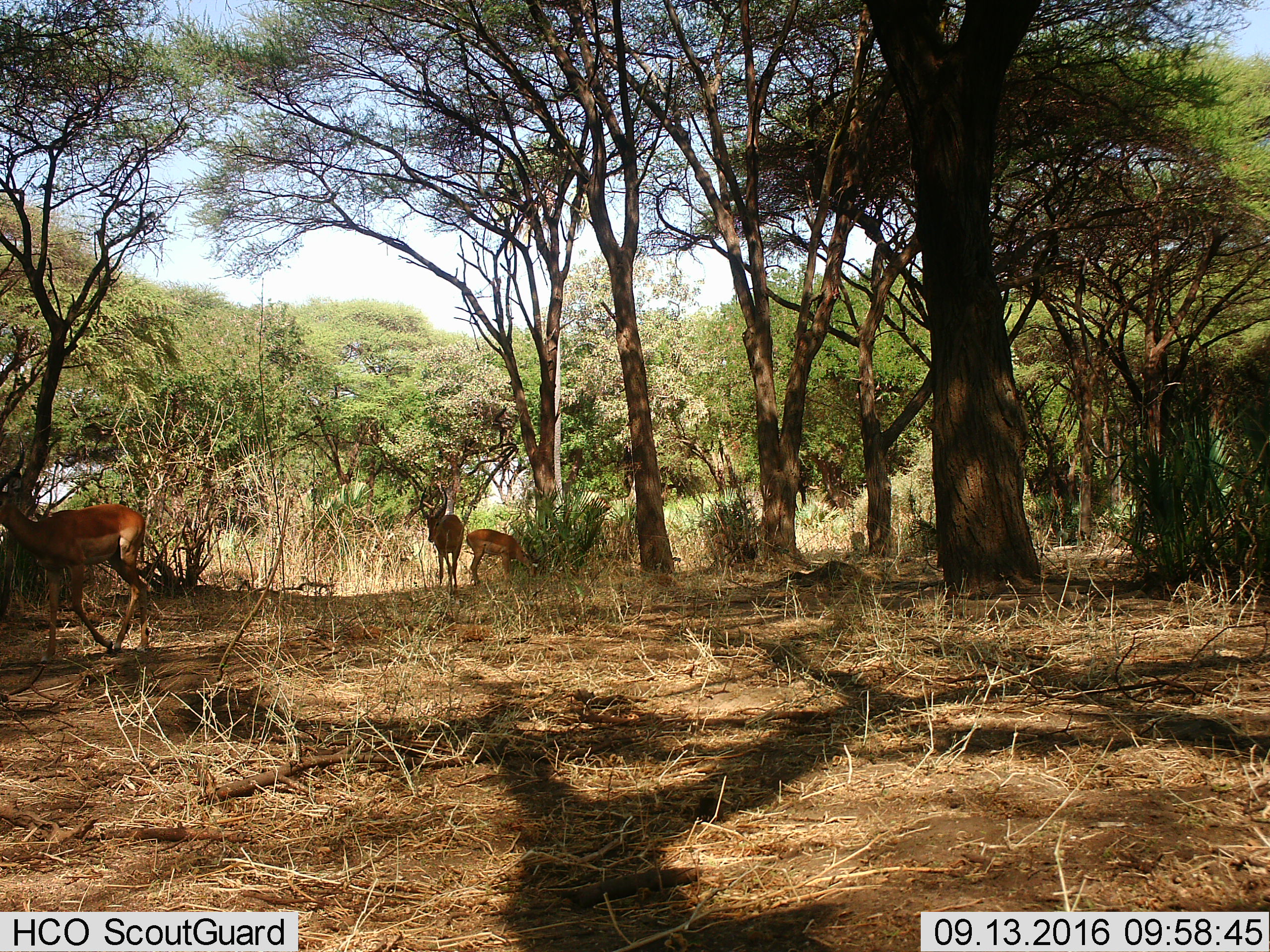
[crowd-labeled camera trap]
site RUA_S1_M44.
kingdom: Animalia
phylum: Chordata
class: Mammalia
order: Artiodactyla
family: Bovidae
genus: Aepyceros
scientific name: Aepyceros melampus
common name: impala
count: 3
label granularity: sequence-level